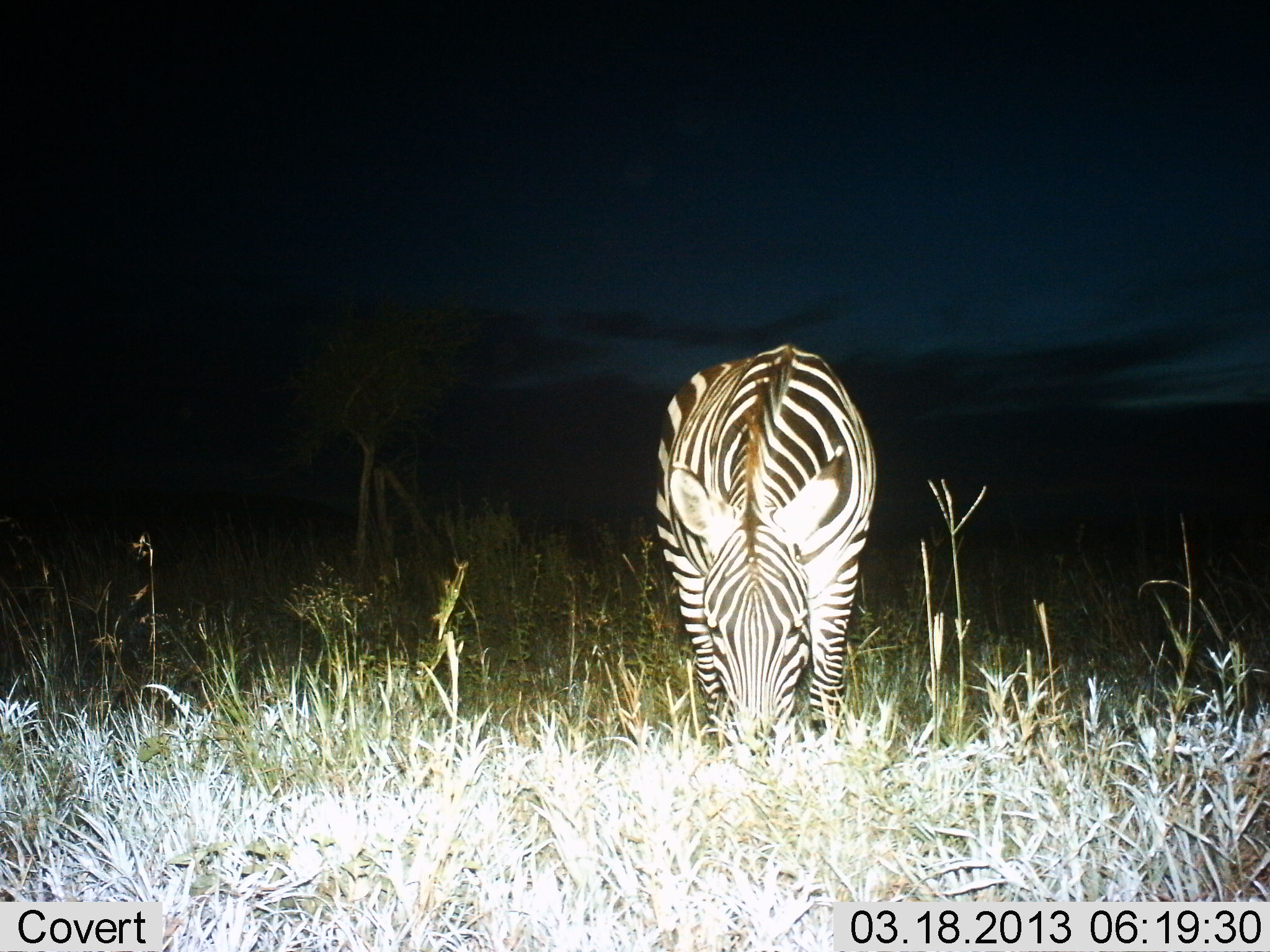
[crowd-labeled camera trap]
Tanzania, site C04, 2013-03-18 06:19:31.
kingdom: Animalia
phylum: Chordata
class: Mammalia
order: Perissodactyla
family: Equidae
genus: Equus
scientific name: Equus quagga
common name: plains zebra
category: zebra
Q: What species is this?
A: Zebra (plains zebra) (Equus quagga).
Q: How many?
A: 1.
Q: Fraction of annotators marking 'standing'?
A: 27%.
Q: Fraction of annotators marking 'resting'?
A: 0%.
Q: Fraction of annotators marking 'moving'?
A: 4%.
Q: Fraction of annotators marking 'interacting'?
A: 0%.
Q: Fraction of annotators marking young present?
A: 0%.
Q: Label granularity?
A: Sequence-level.